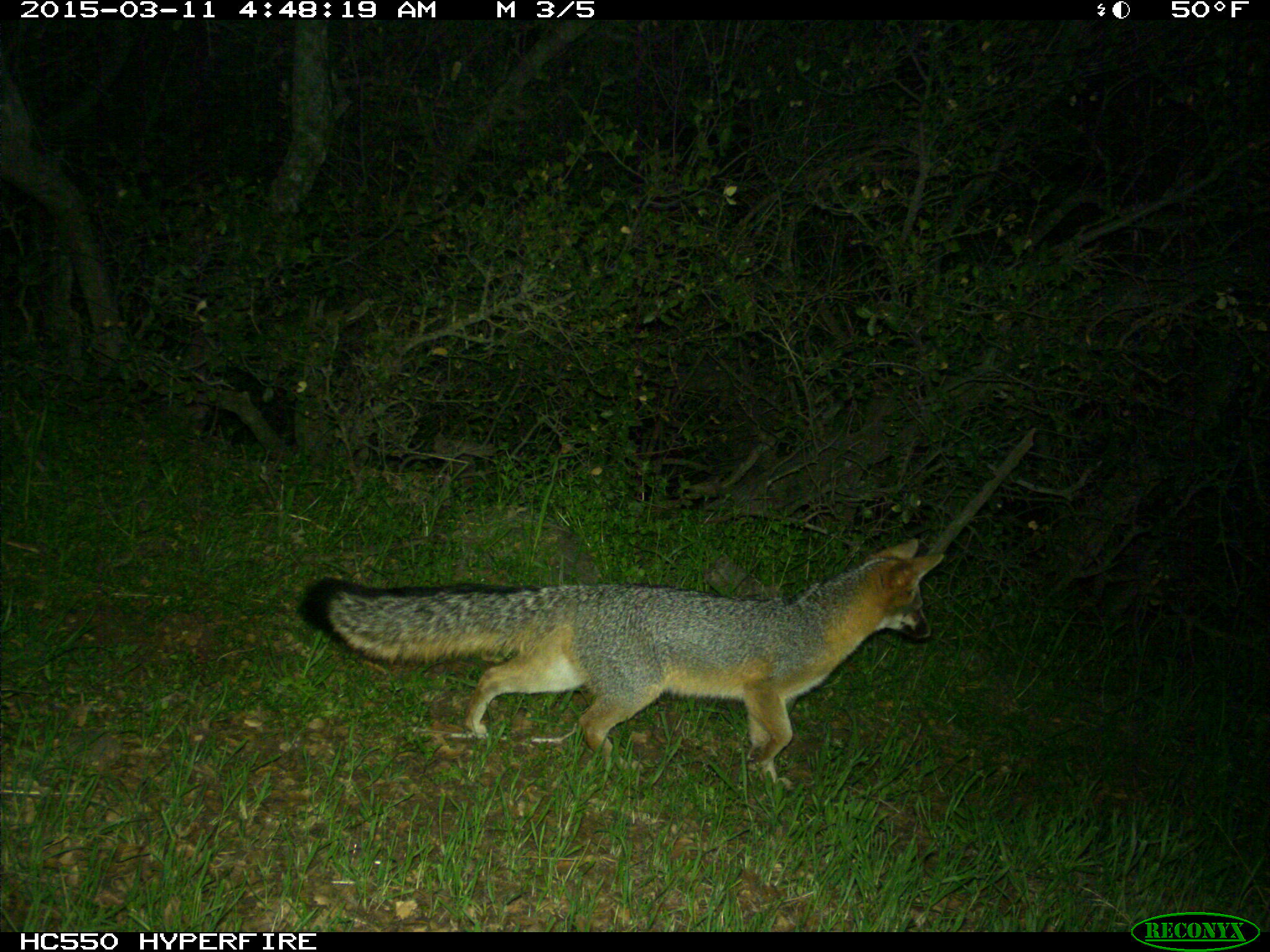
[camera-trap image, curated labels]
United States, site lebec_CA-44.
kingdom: Animalia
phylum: Chordata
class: Mammalia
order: Carnivora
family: Canidae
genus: Urocyon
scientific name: Urocyon cinereoargenteus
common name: gray fox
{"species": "Urocyon cinereoargenteus (gray fox)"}